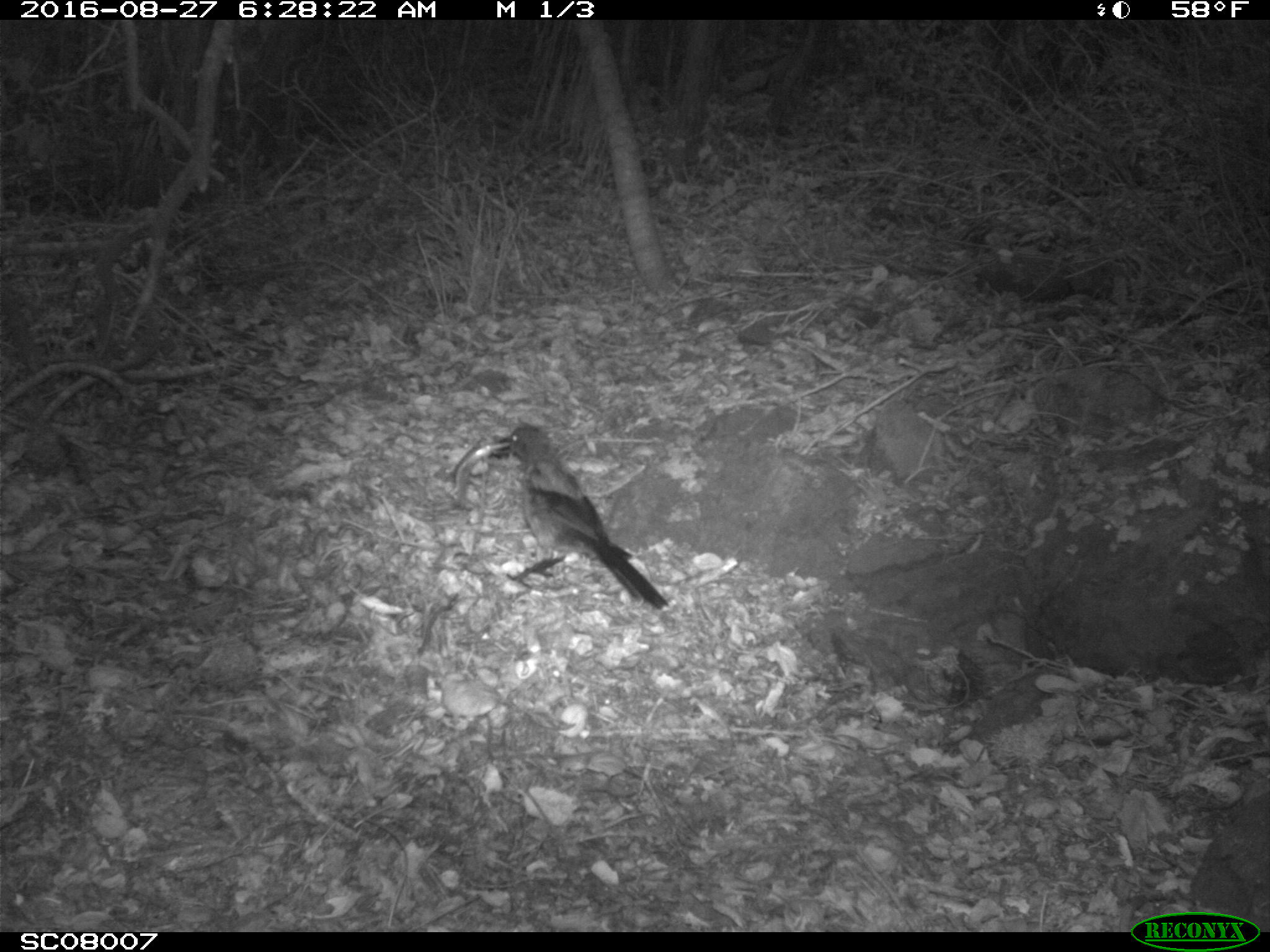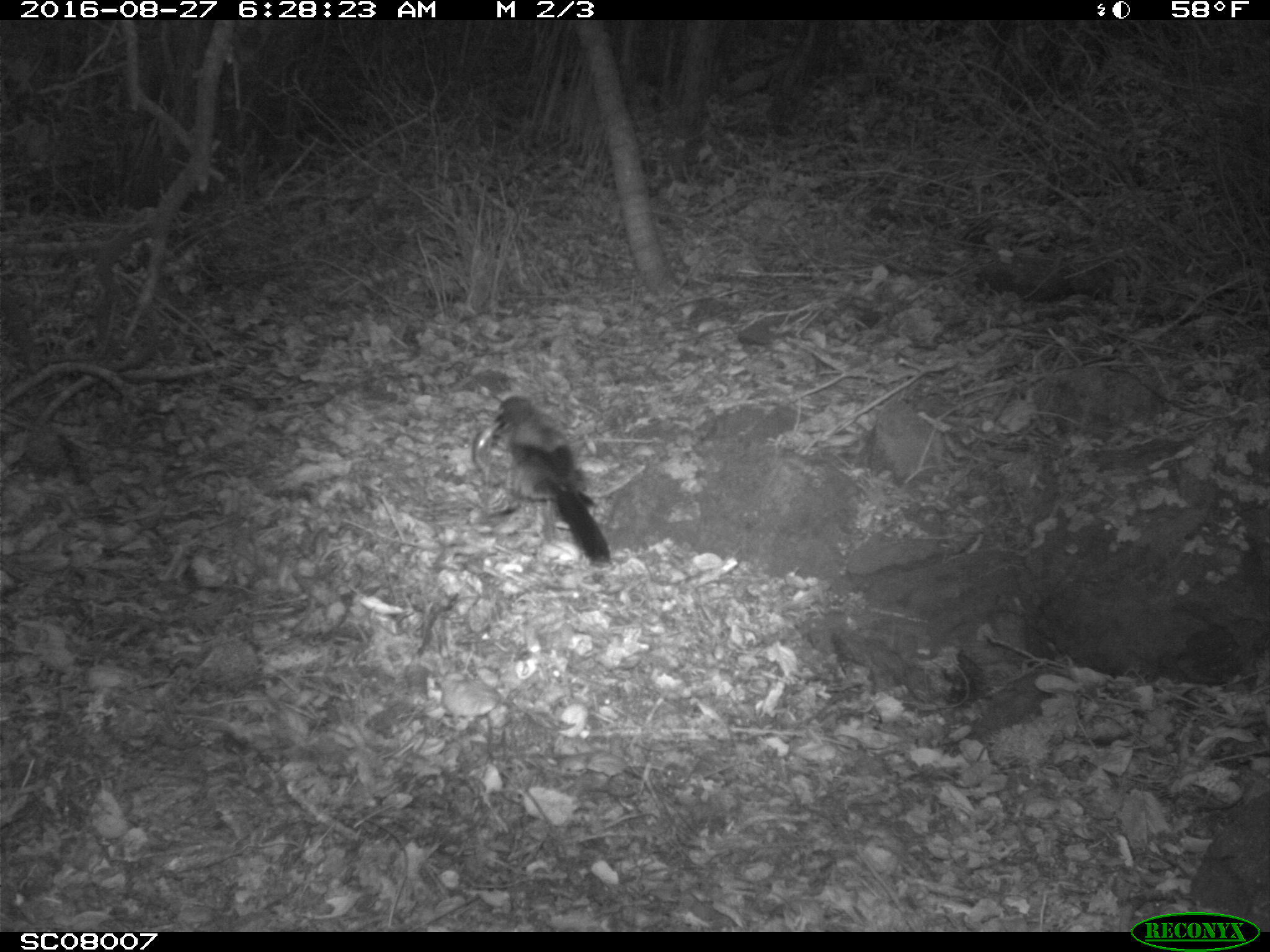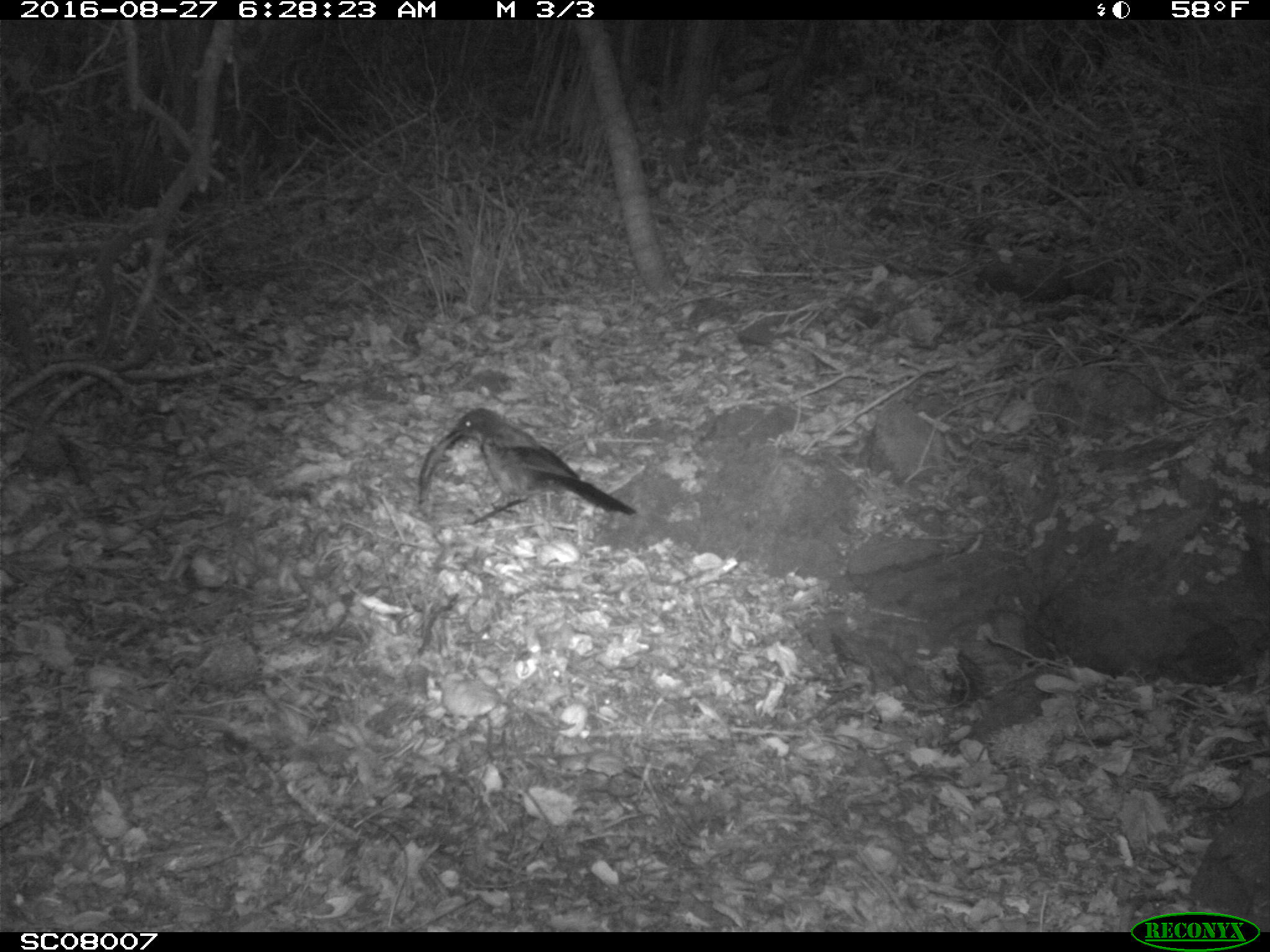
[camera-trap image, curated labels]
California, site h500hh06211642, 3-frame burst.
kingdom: Animalia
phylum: Chordata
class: Aves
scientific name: Aves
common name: bird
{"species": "bird (Aves)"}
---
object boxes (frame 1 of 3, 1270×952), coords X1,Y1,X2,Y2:
bird: 442,423,672,610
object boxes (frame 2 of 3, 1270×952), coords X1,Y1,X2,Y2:
bird: 472,394,612,564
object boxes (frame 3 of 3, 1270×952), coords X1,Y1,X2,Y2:
bird: 419,407,636,523